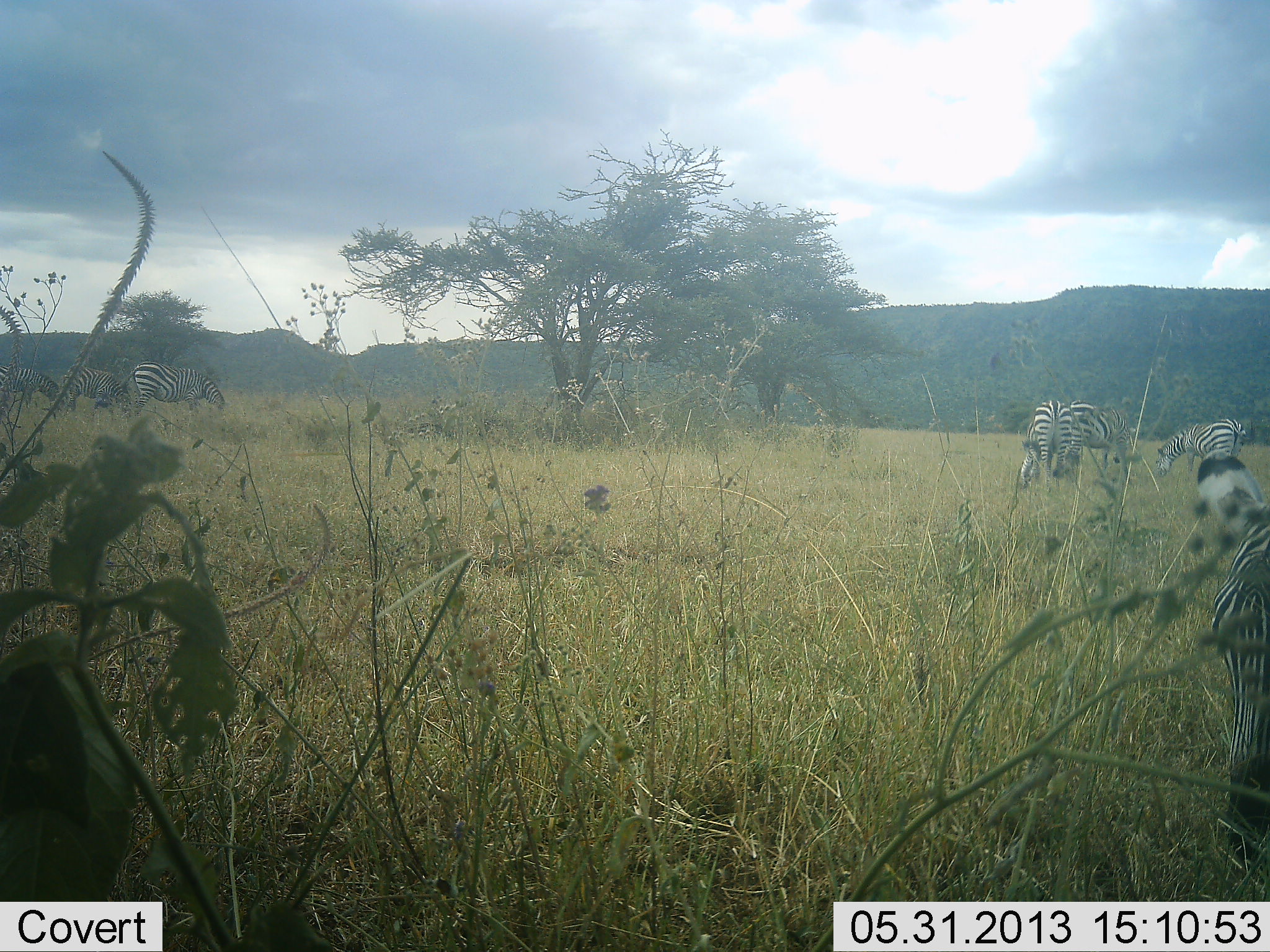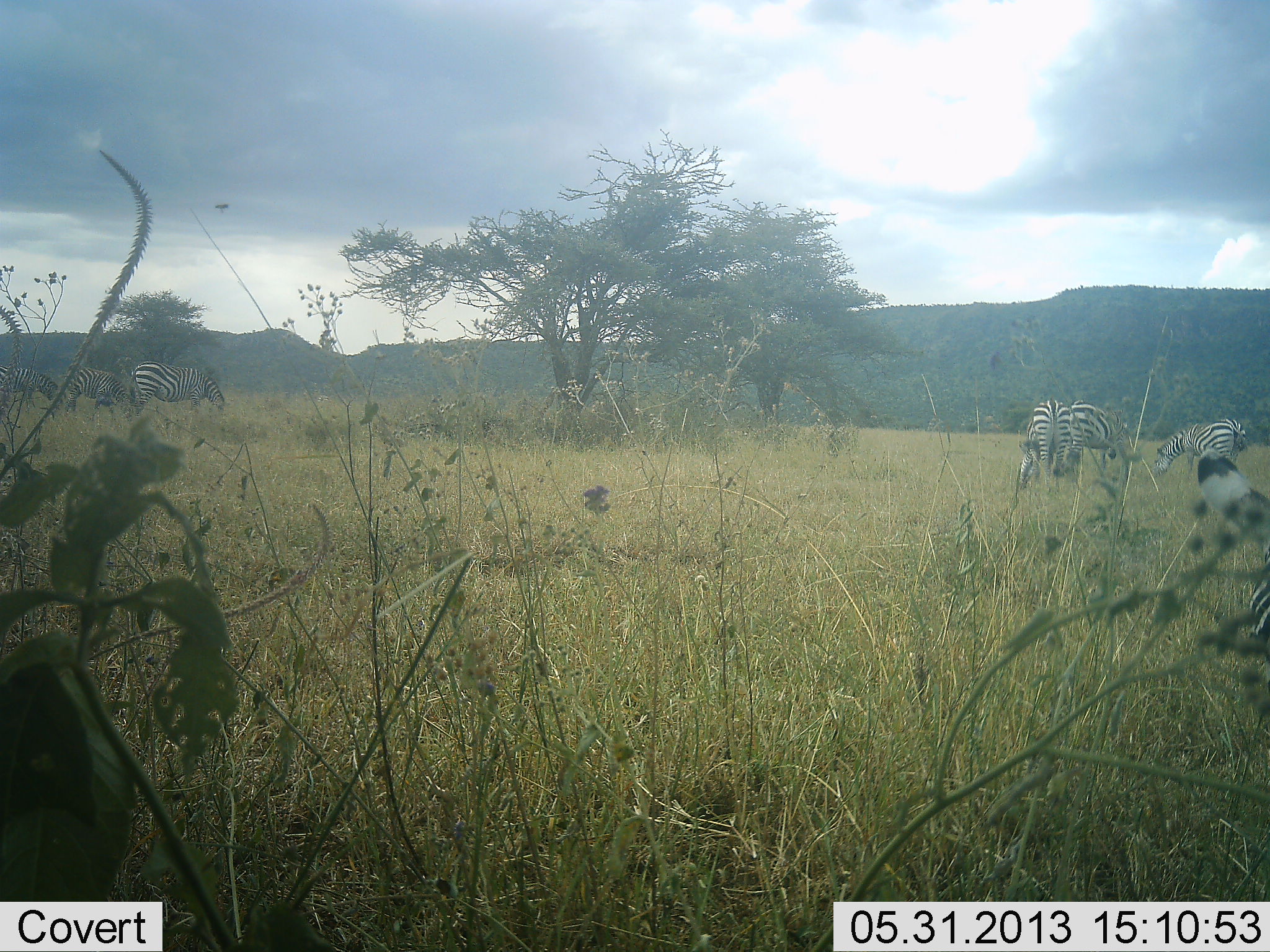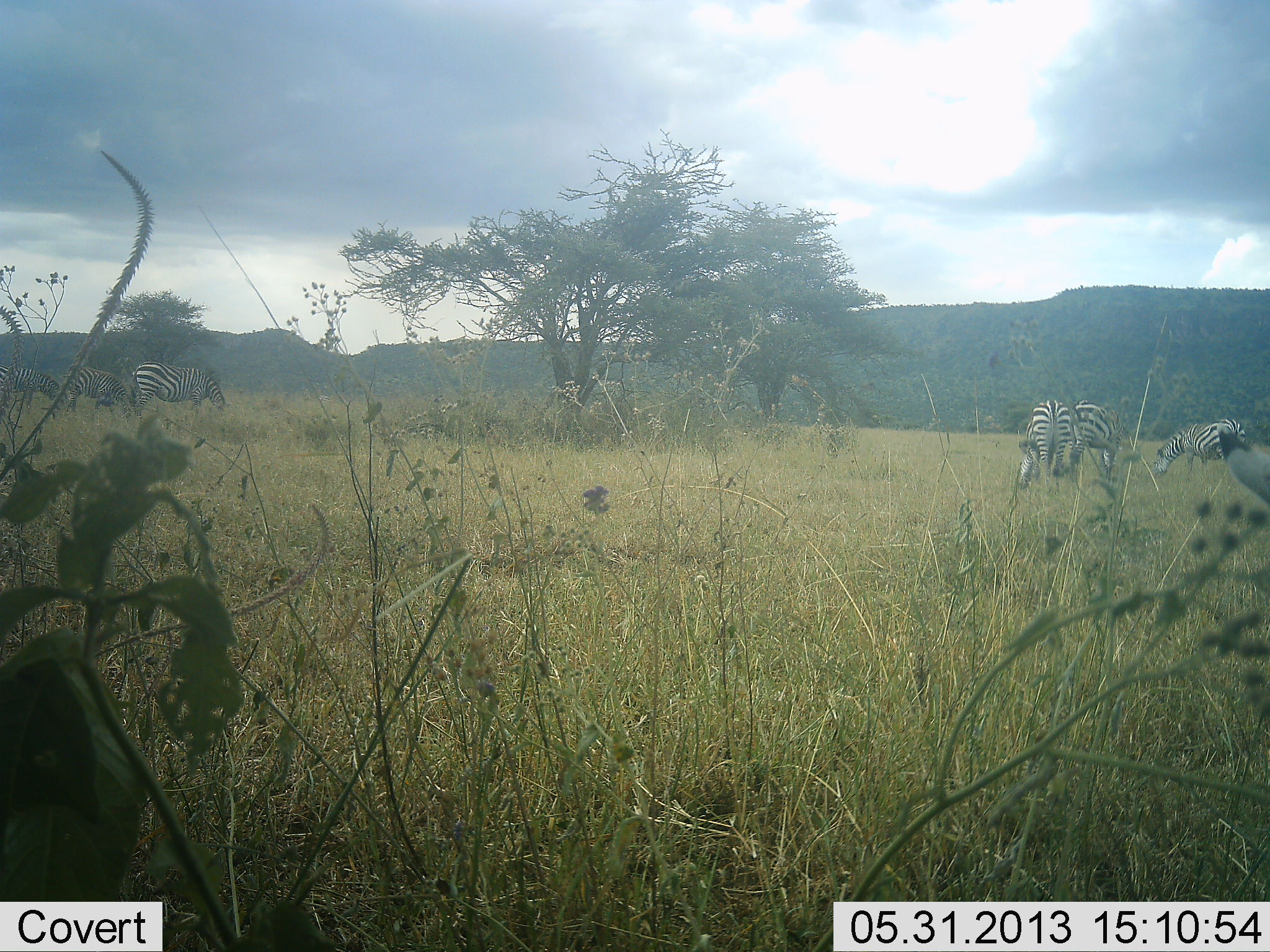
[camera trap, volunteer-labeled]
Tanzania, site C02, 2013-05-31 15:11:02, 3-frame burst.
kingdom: Animalia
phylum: Chordata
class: Mammalia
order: Perissodactyla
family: Equidae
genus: Equus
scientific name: Equus quagga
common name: plains zebra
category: zebra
Zebra (plains zebra) (Equus quagga), count 7. Behavior (volunteer vote fractions): standing 36%, resting 0%, moving 7%, interacting 0%. Young present (vote fraction): 0%. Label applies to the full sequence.